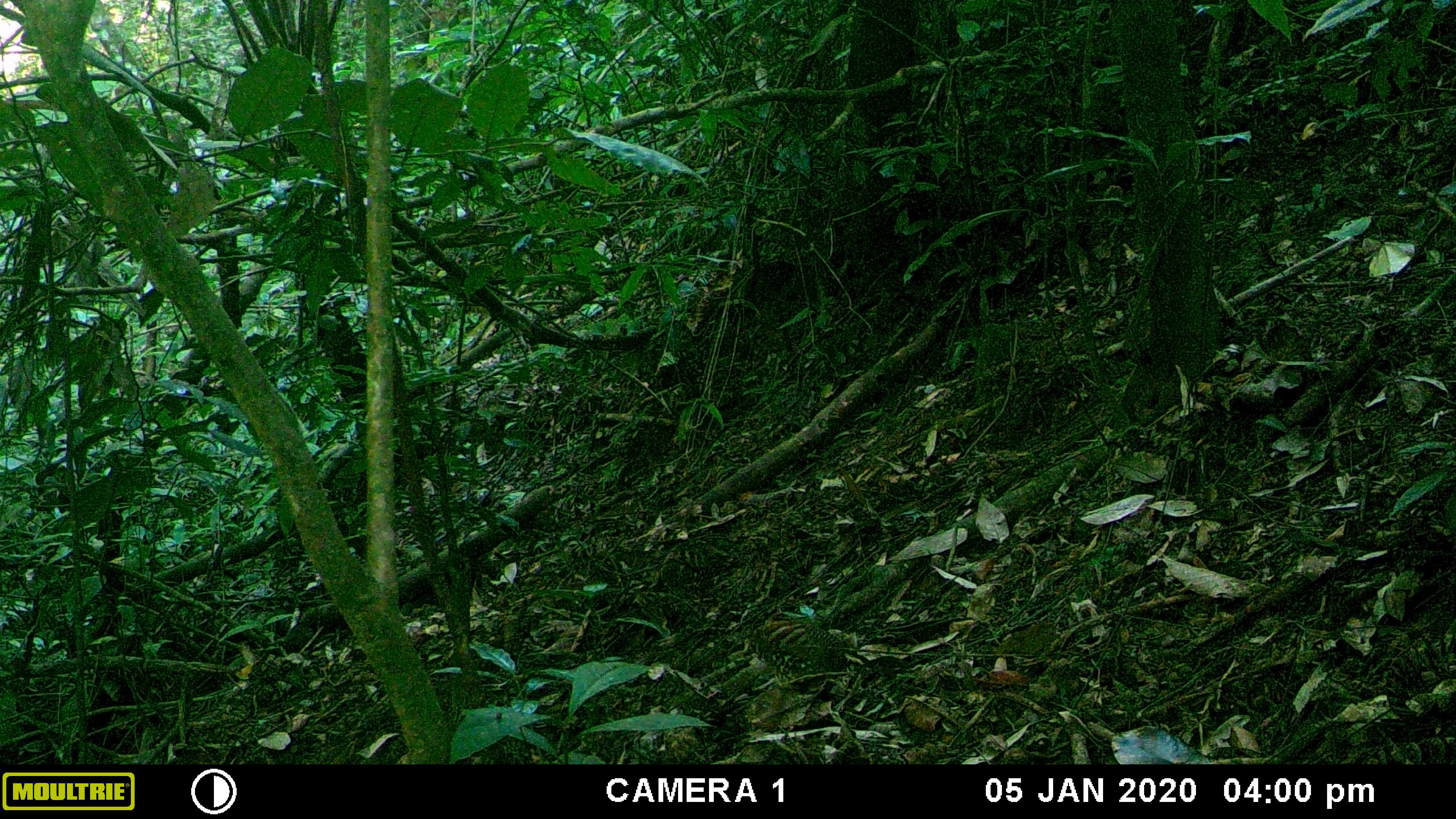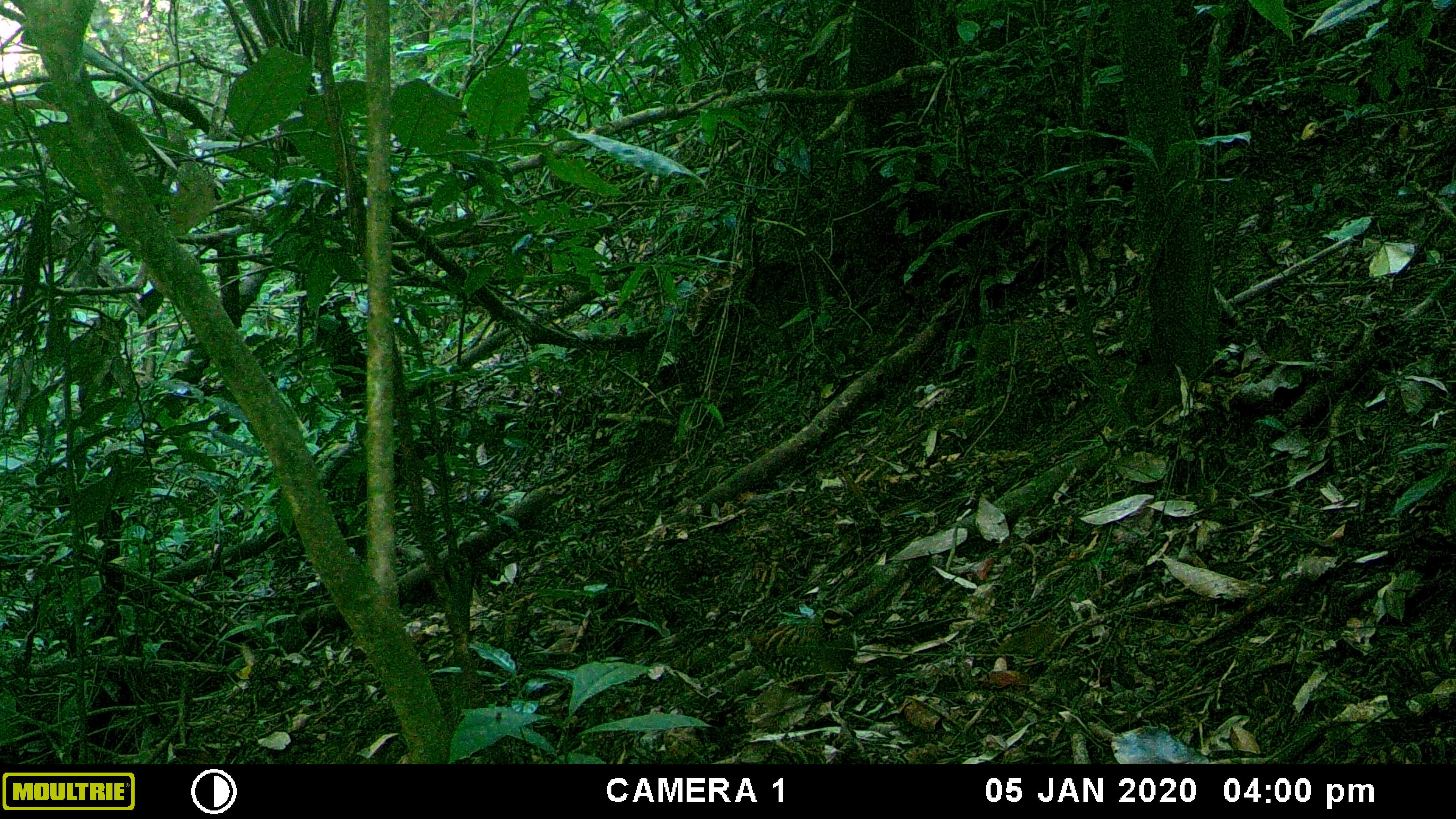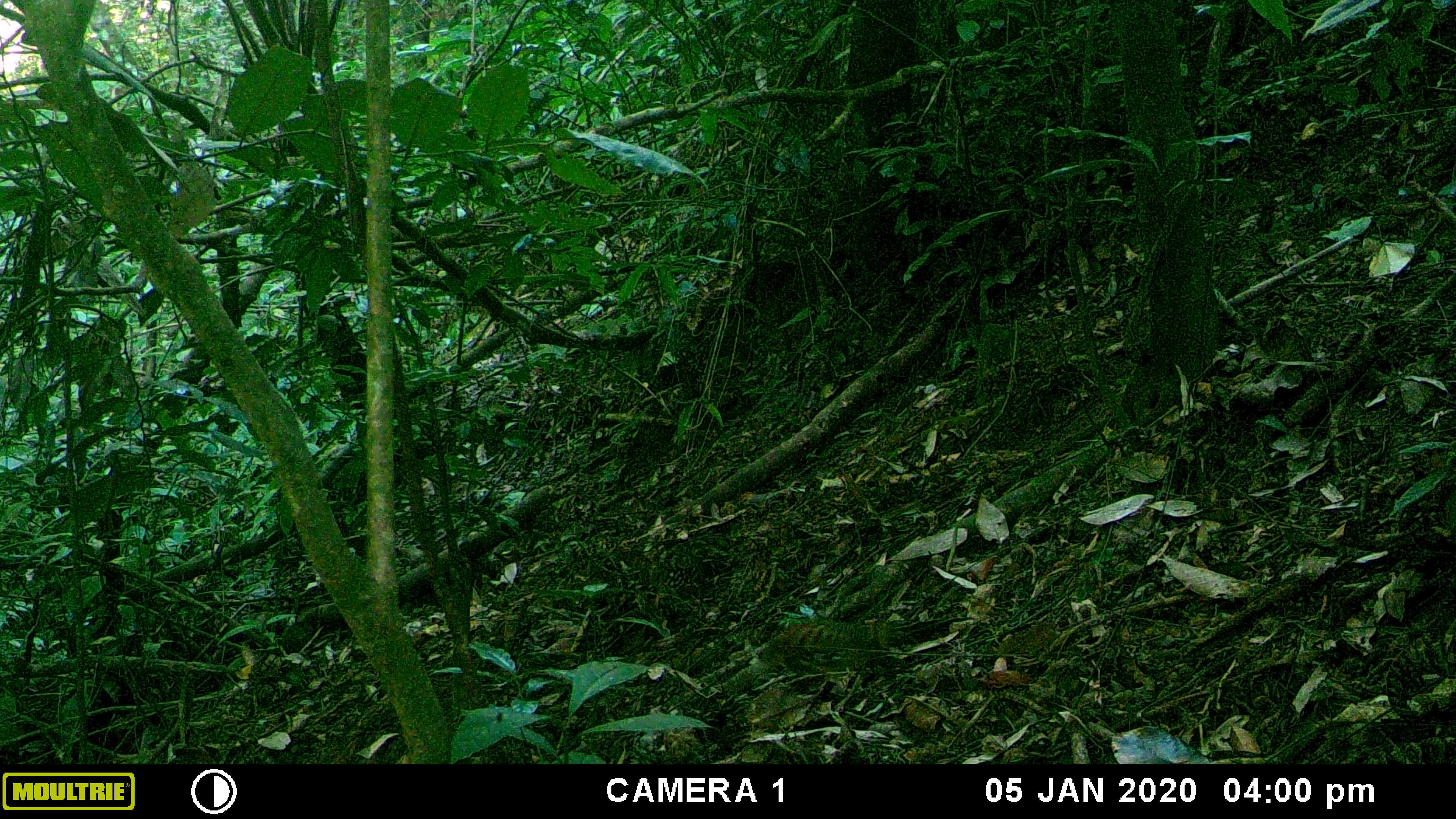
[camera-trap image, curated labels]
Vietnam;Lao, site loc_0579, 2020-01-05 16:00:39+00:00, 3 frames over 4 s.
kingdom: Animalia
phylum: Chordata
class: Aves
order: Galliformes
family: Phasianidae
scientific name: Phasianidae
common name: partridge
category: unidentified partridge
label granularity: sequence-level